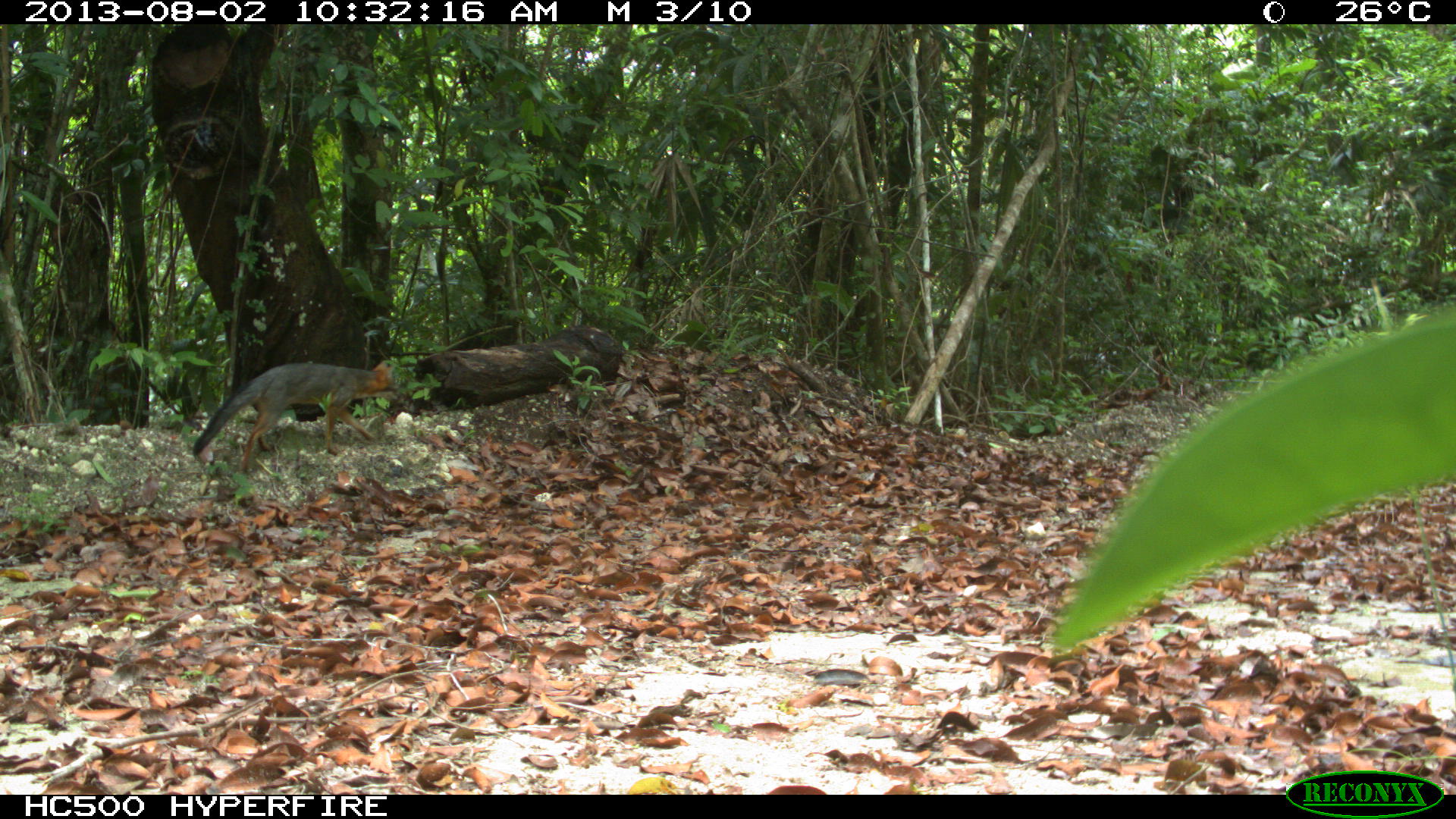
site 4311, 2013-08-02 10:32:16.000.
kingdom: Animalia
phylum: Chordata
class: Mammalia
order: Carnivora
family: Canidae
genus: Urocyon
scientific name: Urocyon cinereoargenteus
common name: gray fox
Urocyon cinereoargenteus (gray fox), count 1.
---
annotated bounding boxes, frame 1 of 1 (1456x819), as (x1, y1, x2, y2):
urocyon cinereoargenteus: (191, 360, 398, 472)